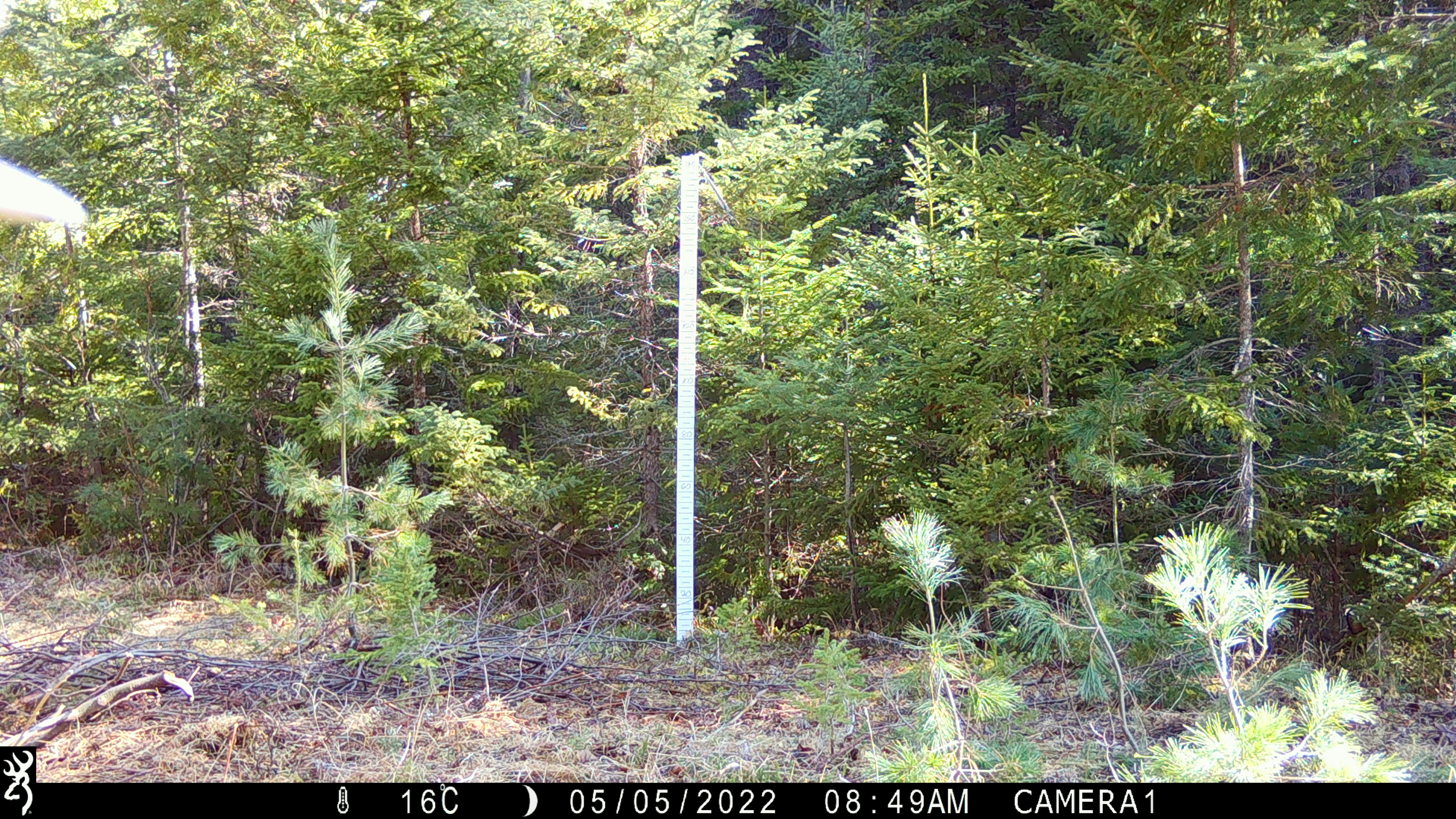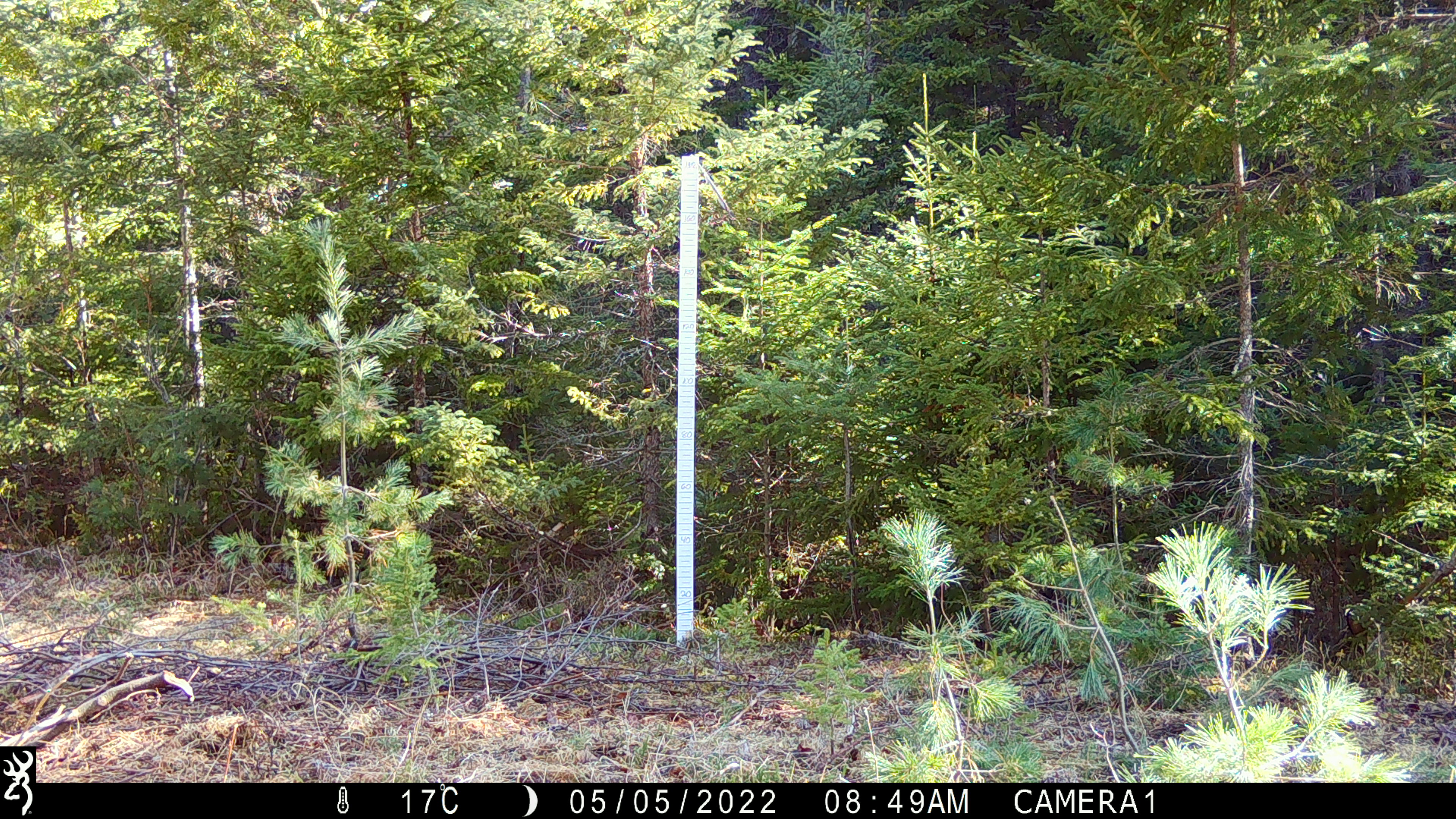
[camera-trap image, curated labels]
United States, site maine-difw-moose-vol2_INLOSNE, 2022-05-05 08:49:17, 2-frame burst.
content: unidentified animal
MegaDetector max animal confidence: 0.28